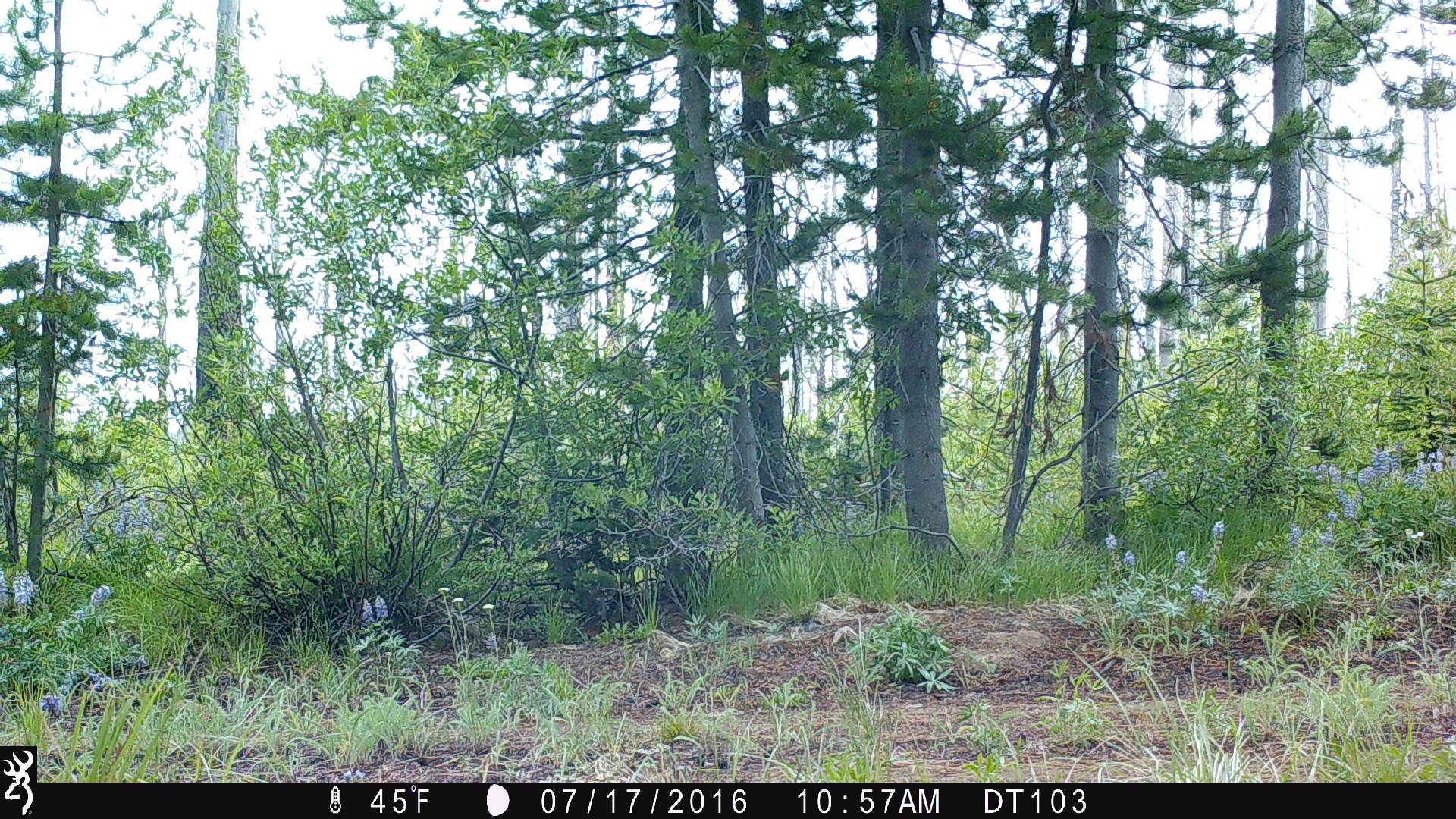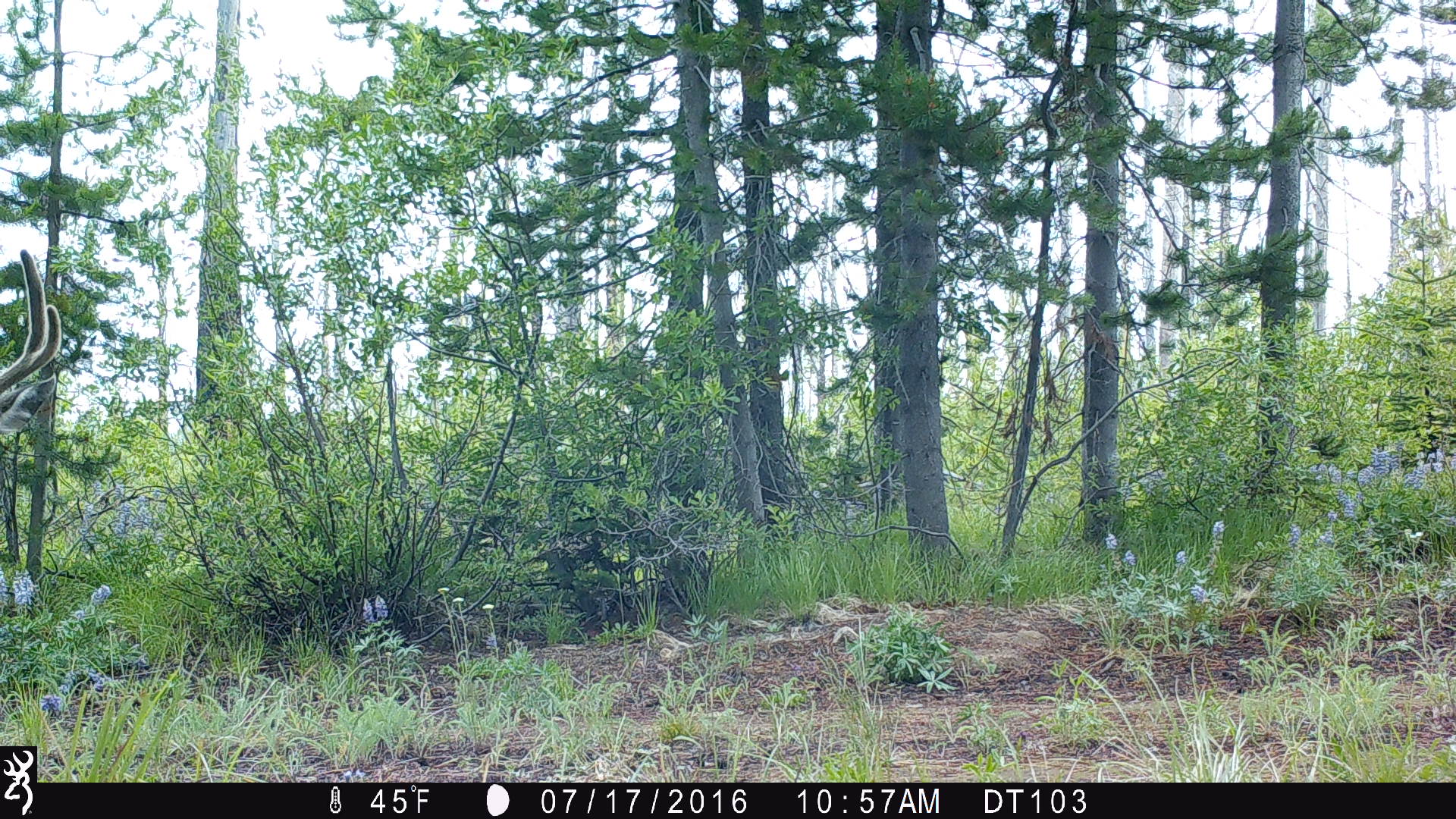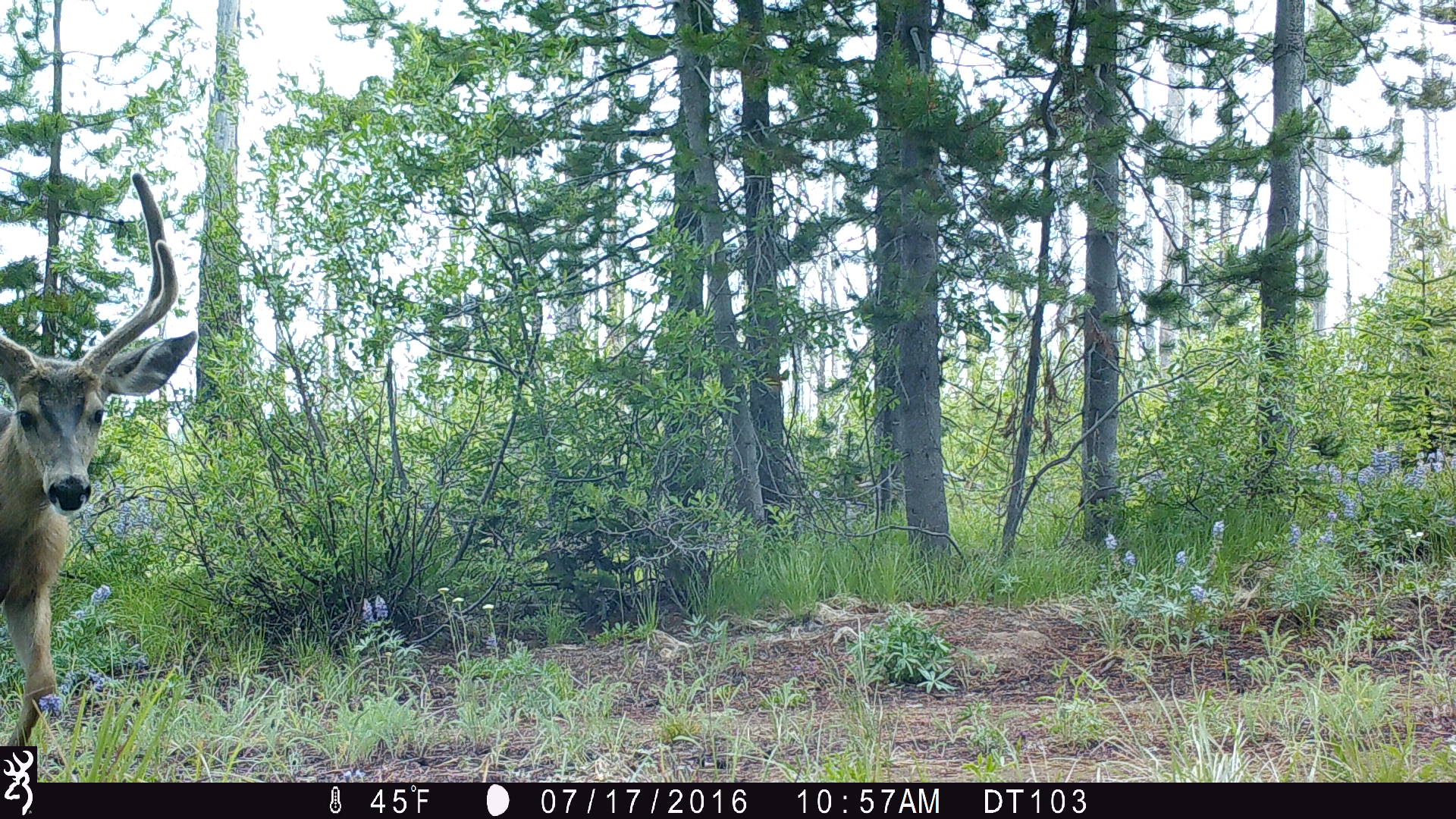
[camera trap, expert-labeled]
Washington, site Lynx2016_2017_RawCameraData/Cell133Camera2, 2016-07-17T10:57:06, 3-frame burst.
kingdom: Animalia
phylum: Chordata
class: Mammalia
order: Artiodactyla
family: Cervidae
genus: Odocoileus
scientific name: Odocoileus hemionus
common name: mule deer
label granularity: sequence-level